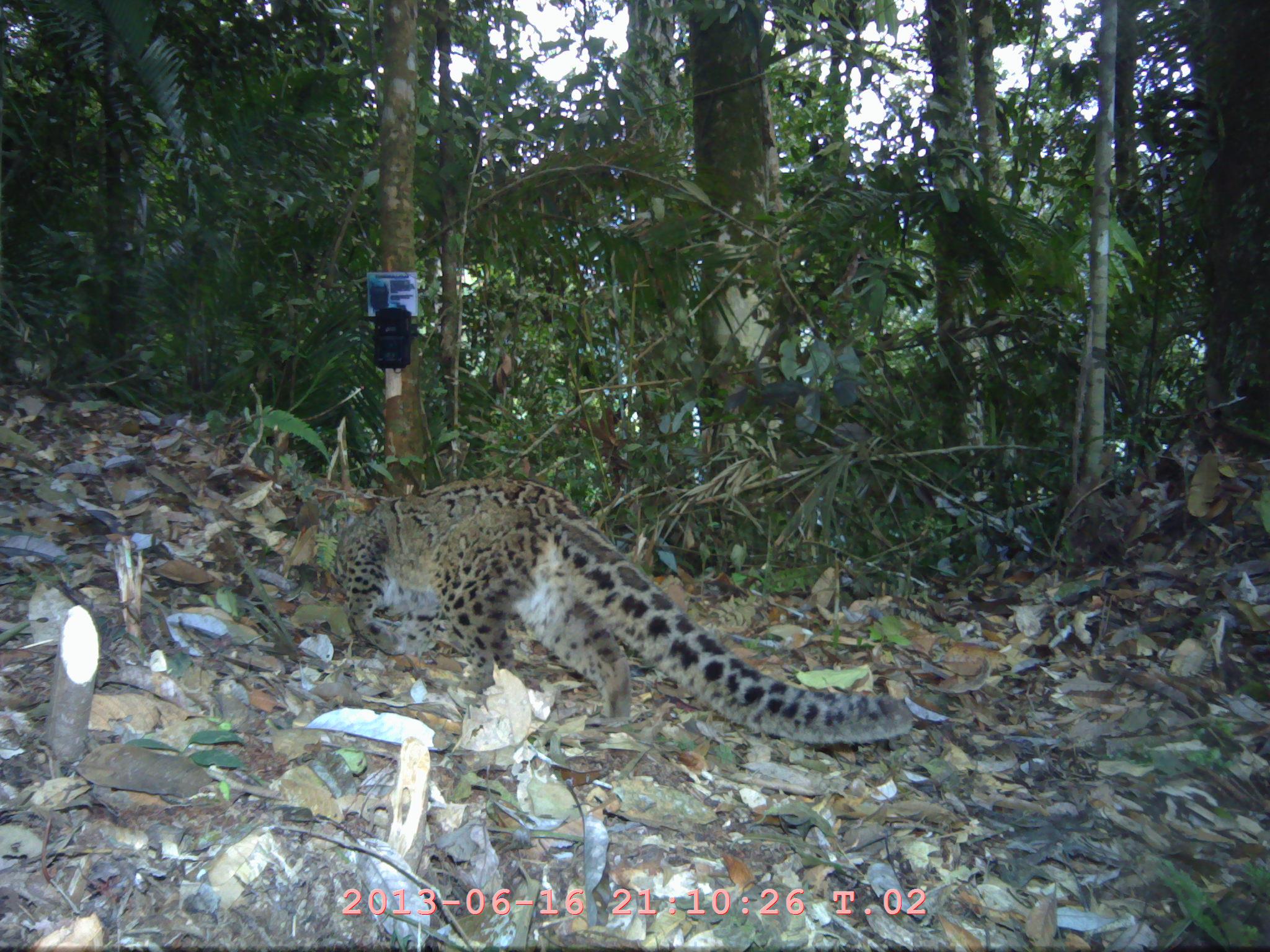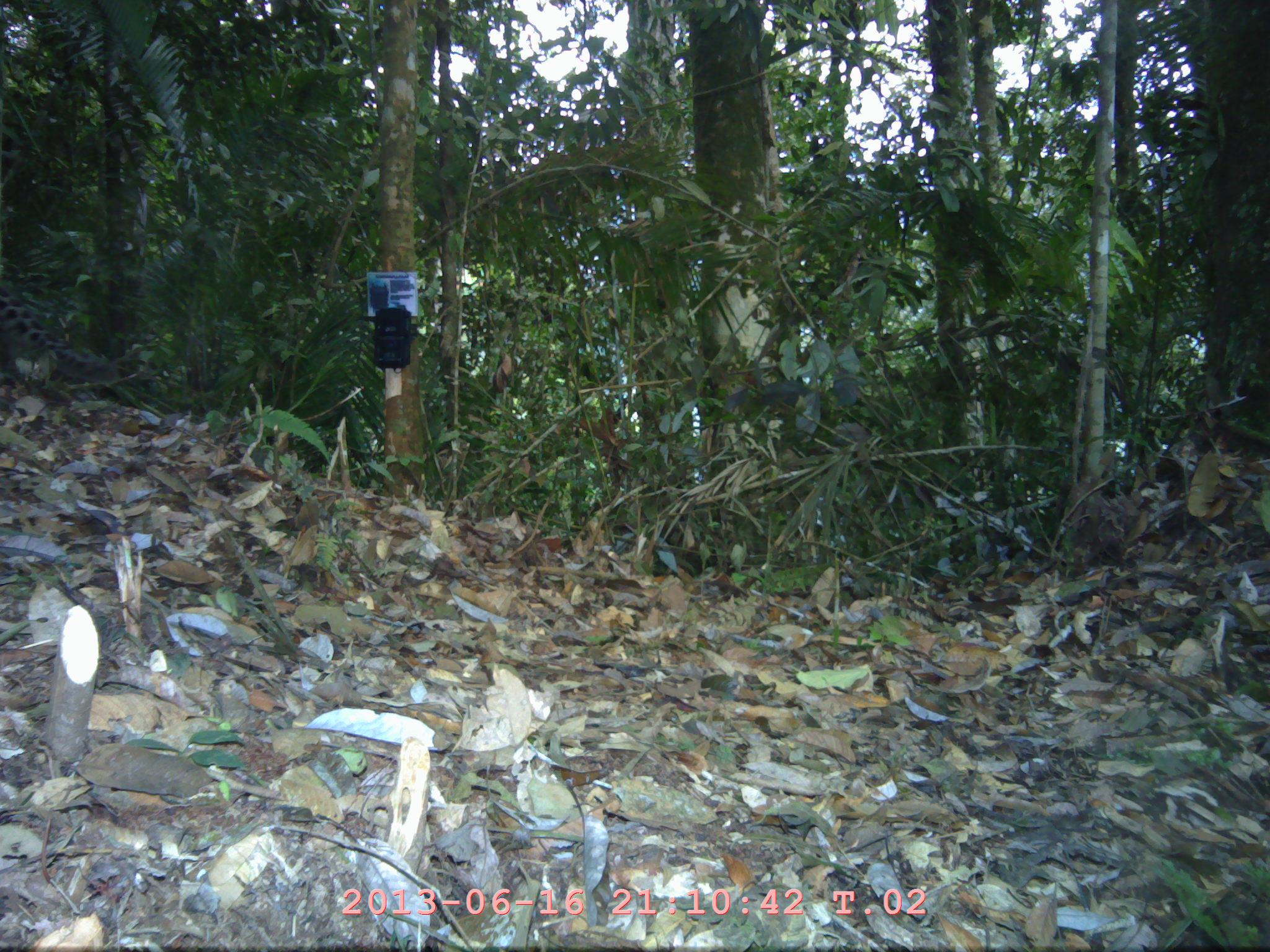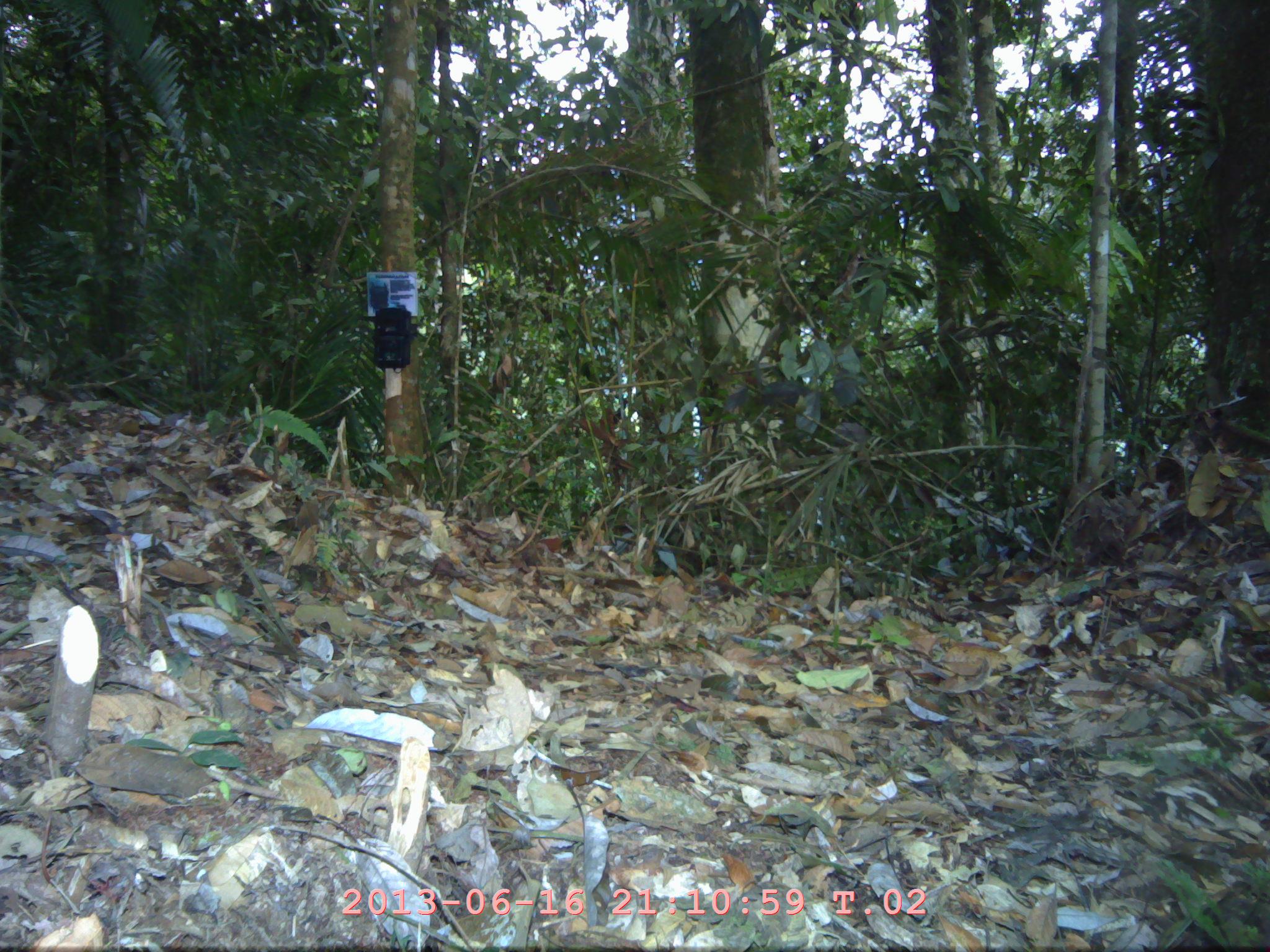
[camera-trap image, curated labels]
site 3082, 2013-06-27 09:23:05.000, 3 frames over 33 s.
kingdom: Animalia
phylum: Chordata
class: Mammalia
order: Carnivora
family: Felidae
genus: Pardofelis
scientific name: Pardofelis marmorata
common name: marbled cat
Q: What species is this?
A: Pardofelis marmorata (marbled cat).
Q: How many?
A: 1.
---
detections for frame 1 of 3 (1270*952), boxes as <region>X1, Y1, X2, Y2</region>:
pardofelis marmorata: <region>328, 477, 916, 747</region>